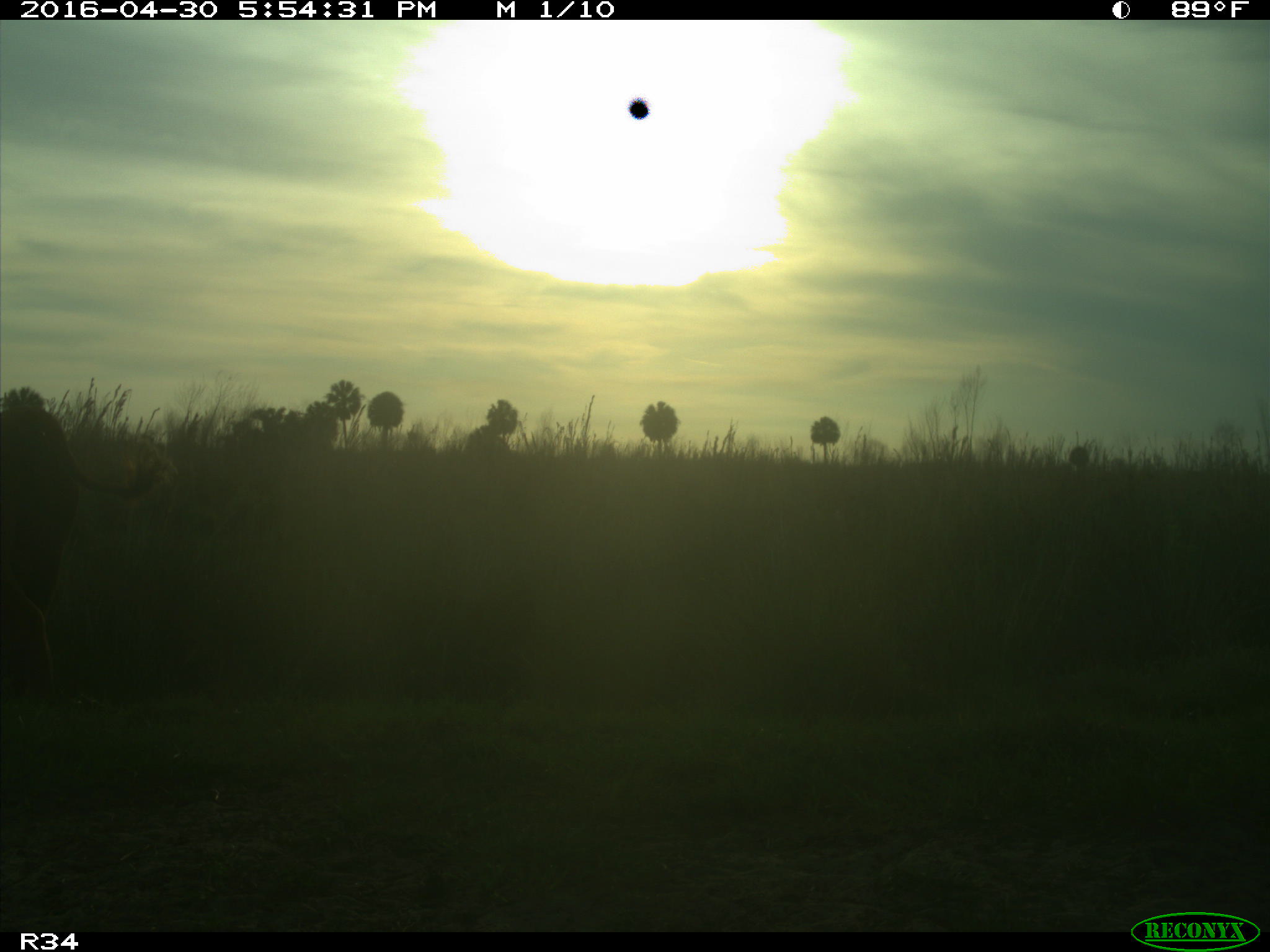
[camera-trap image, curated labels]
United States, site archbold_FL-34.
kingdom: Animalia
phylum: Chordata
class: Mammalia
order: Artiodactyla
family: Bovidae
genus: Bos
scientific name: Bos taurus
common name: domestic cow